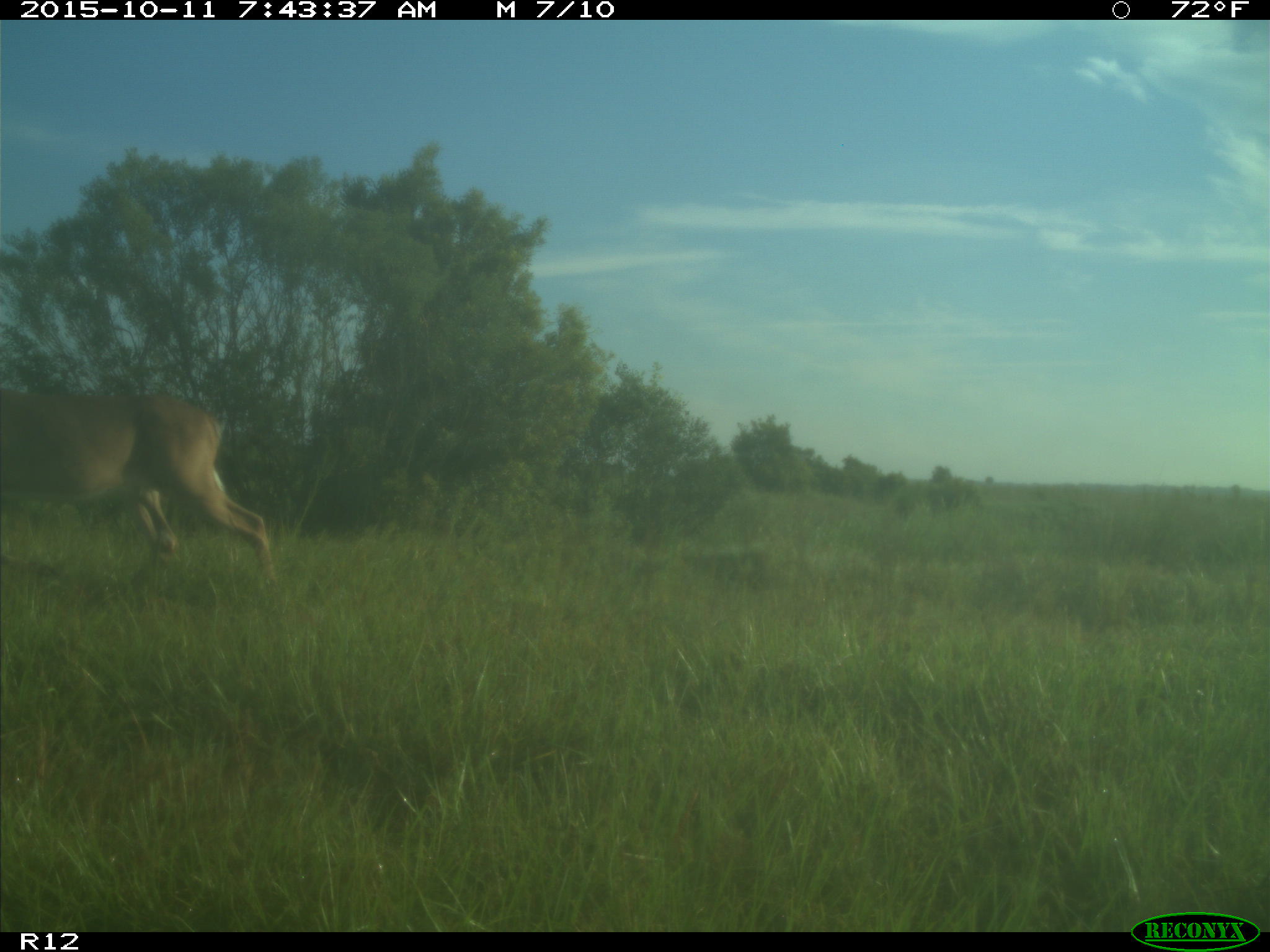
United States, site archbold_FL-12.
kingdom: Animalia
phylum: Chordata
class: Mammalia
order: Artiodactyla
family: Cervidae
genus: Odocoileus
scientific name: Odocoileus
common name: deer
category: unidentified deer